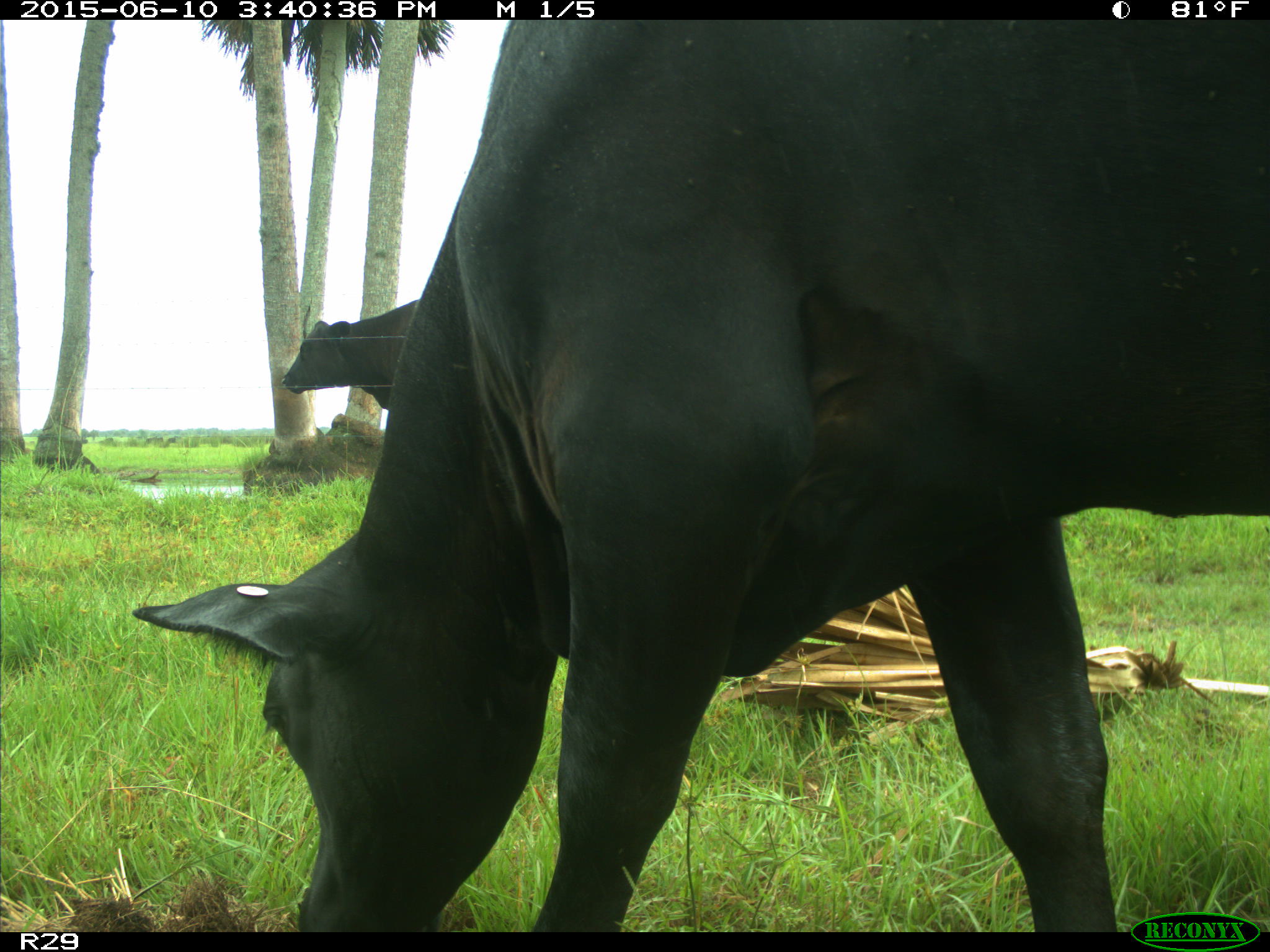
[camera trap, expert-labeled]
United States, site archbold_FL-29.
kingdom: Animalia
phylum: Chordata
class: Mammalia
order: Artiodactyla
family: Bovidae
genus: Bos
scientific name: Bos taurus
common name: domestic cow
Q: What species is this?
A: Bos taurus (domestic cow).